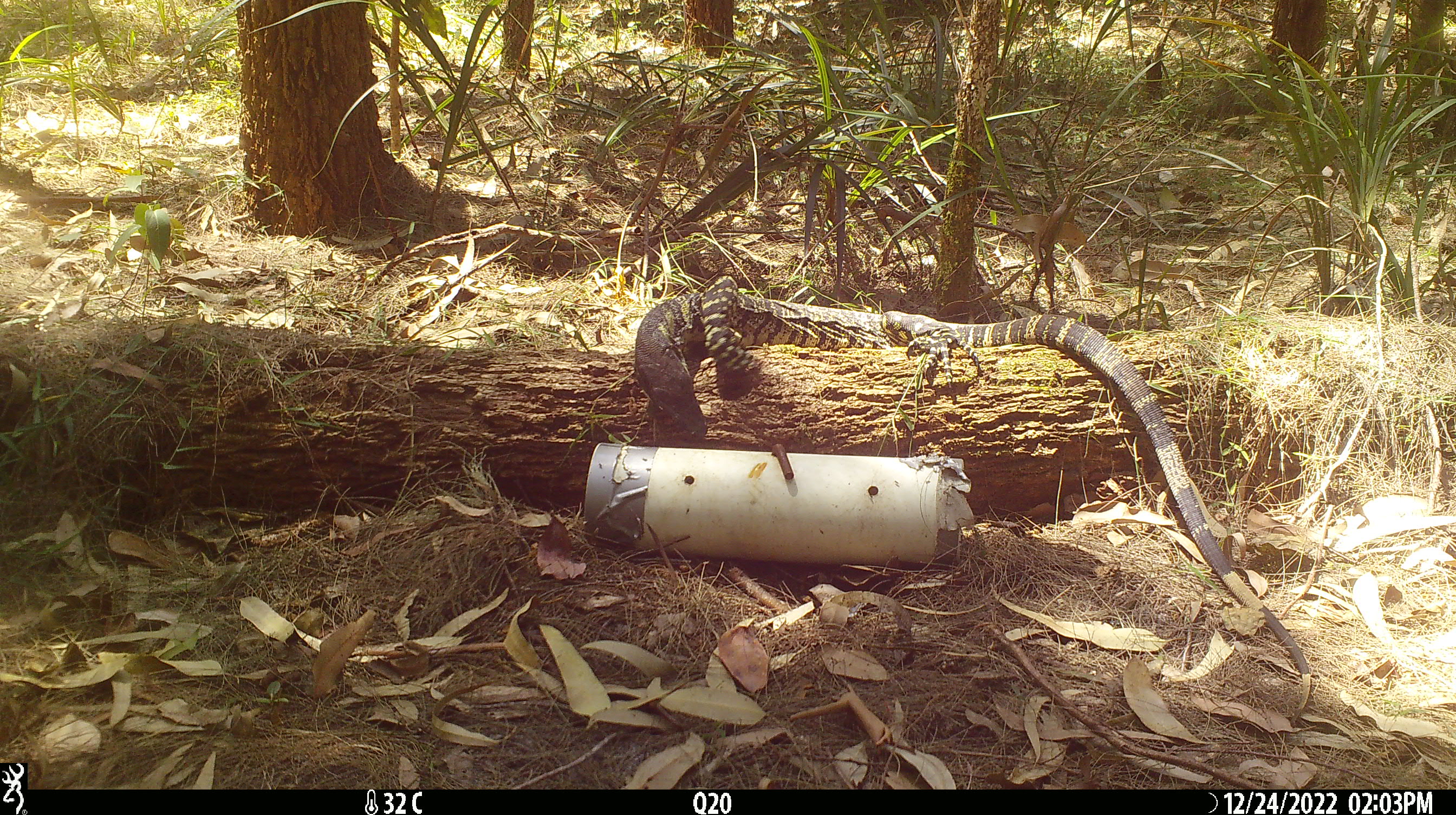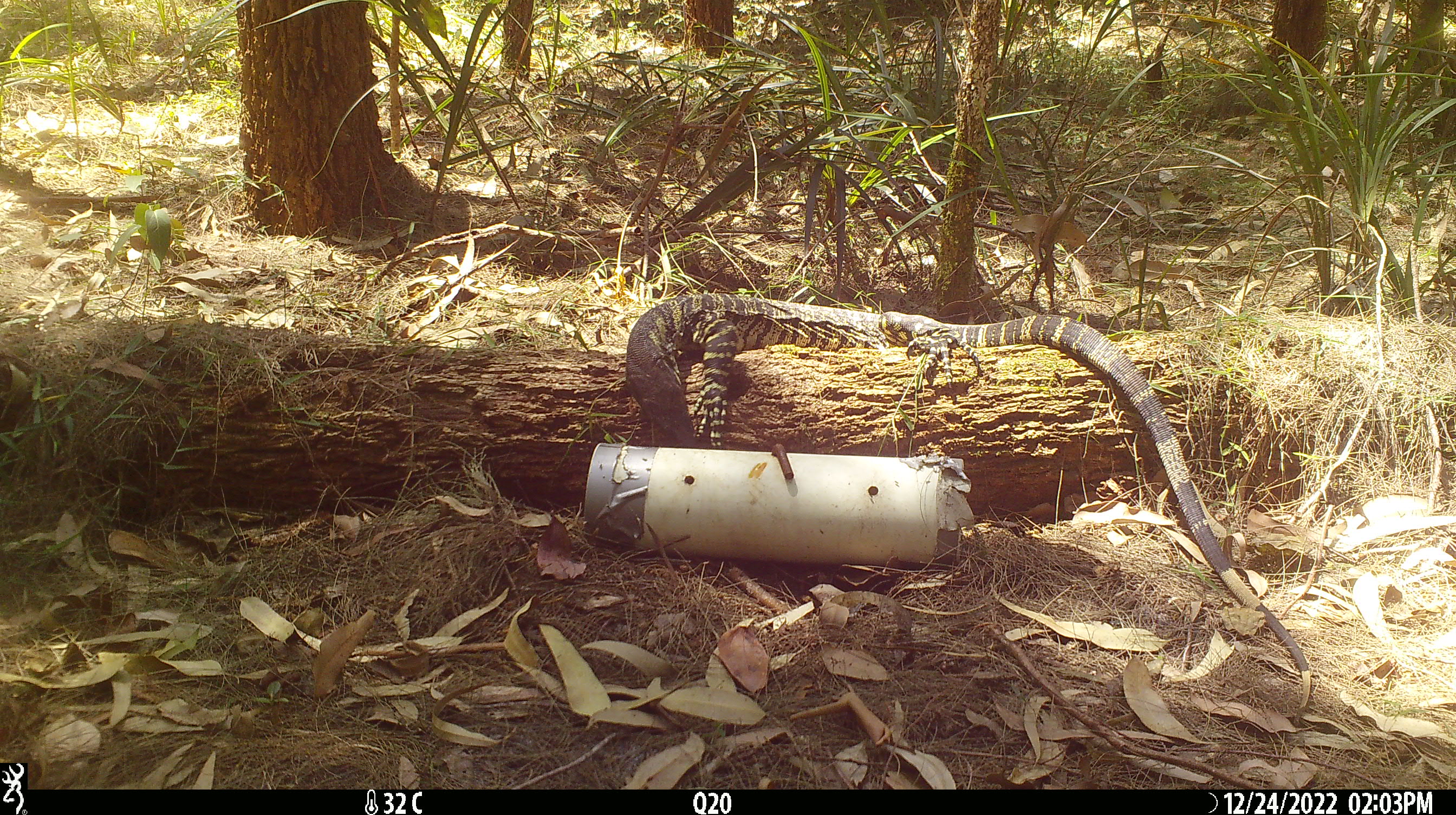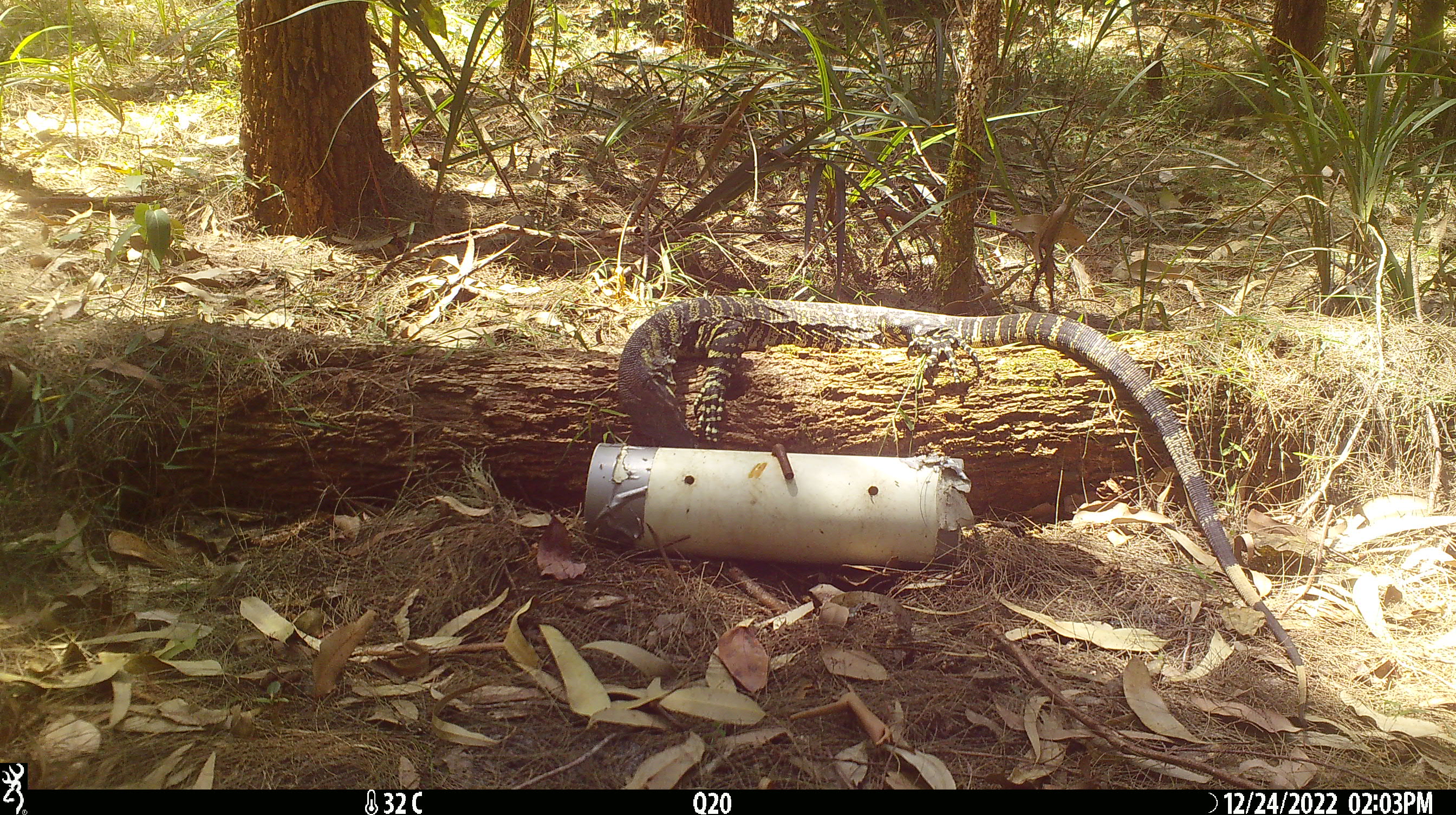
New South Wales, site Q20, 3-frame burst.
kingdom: Animalia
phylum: Chordata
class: Reptilia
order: Squamata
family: Varanidae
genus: Varanus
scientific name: Varanus varius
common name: lace monitor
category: goanna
Goanna (lace monitor) (Varanus varius).